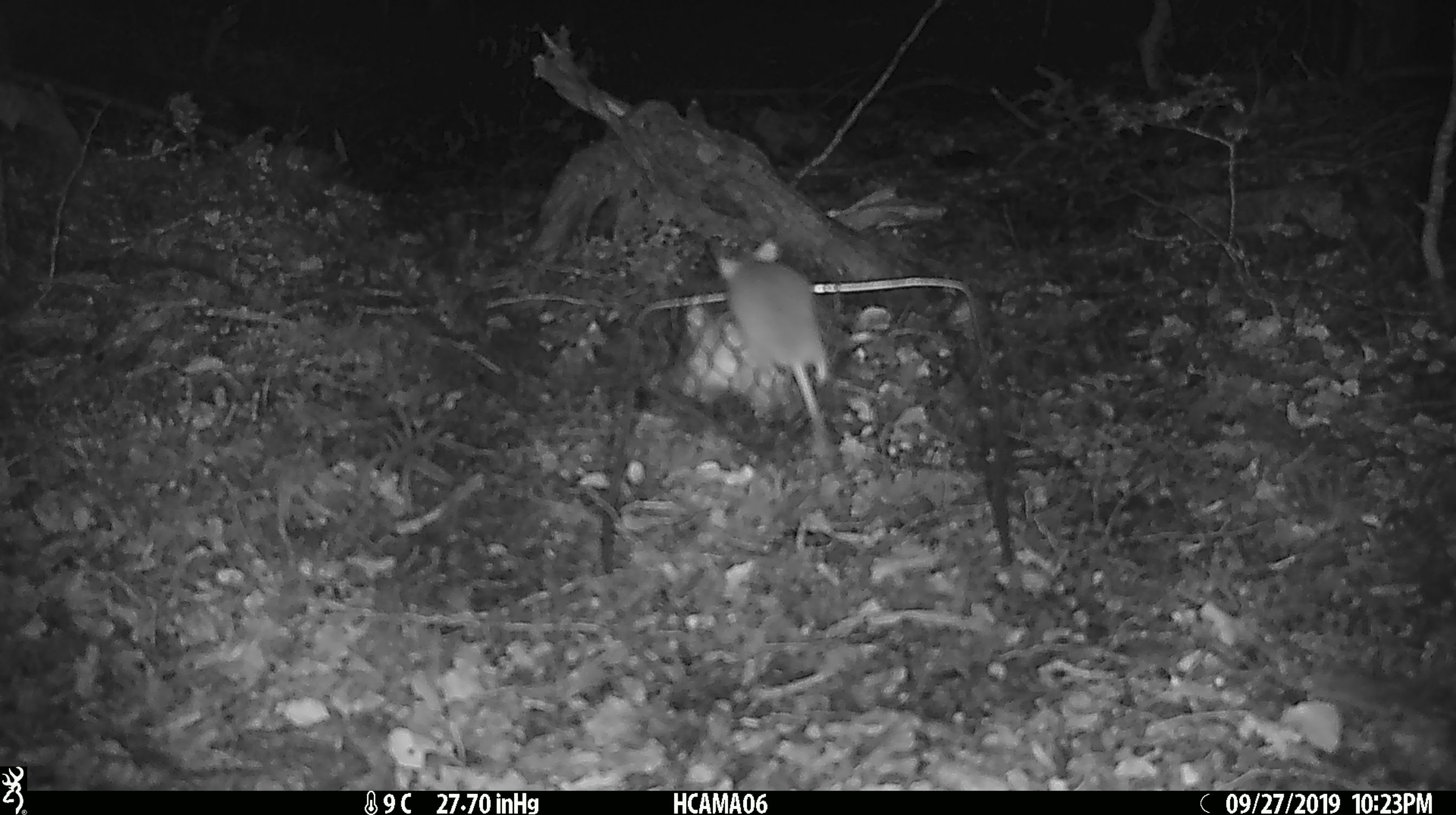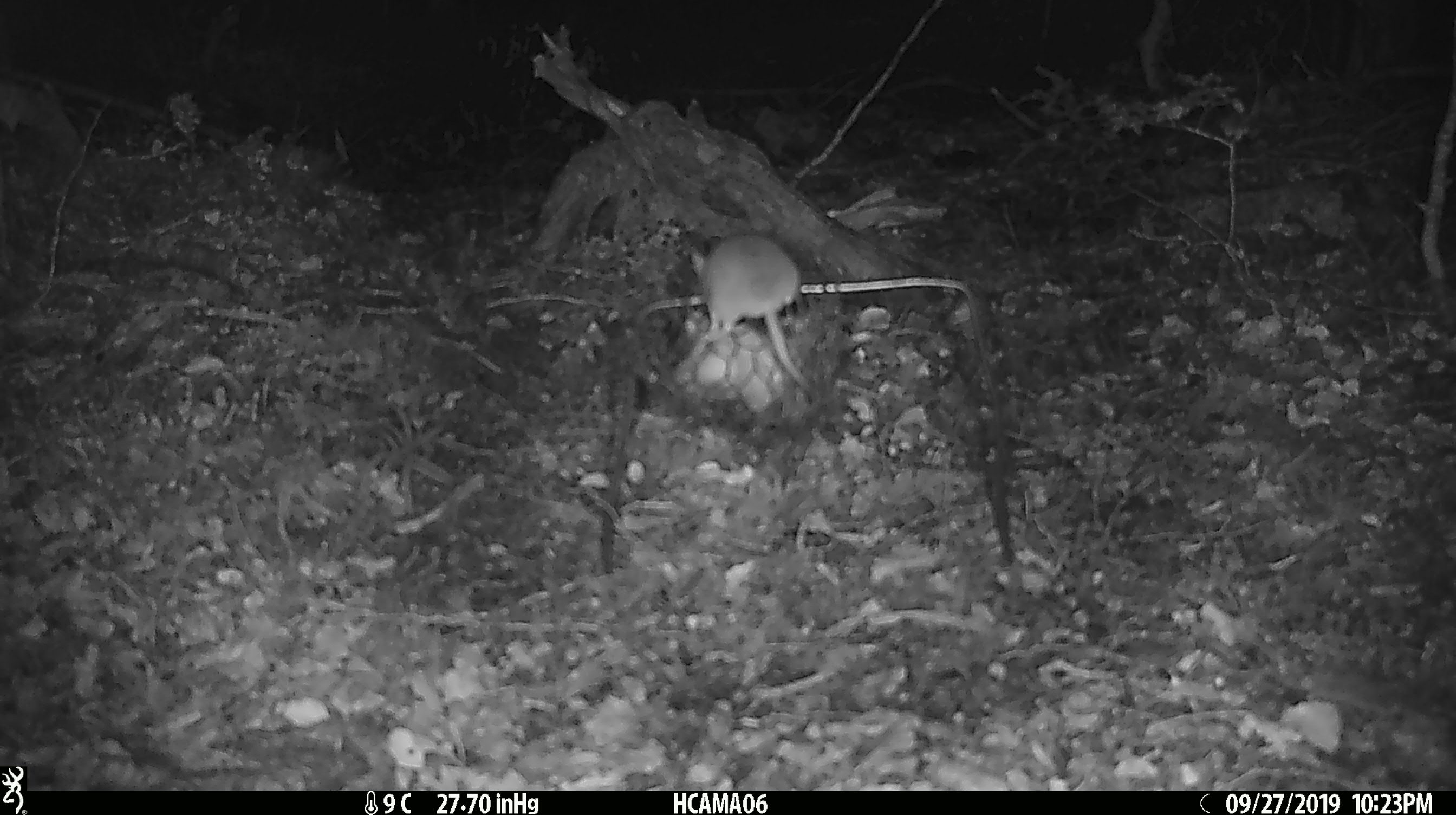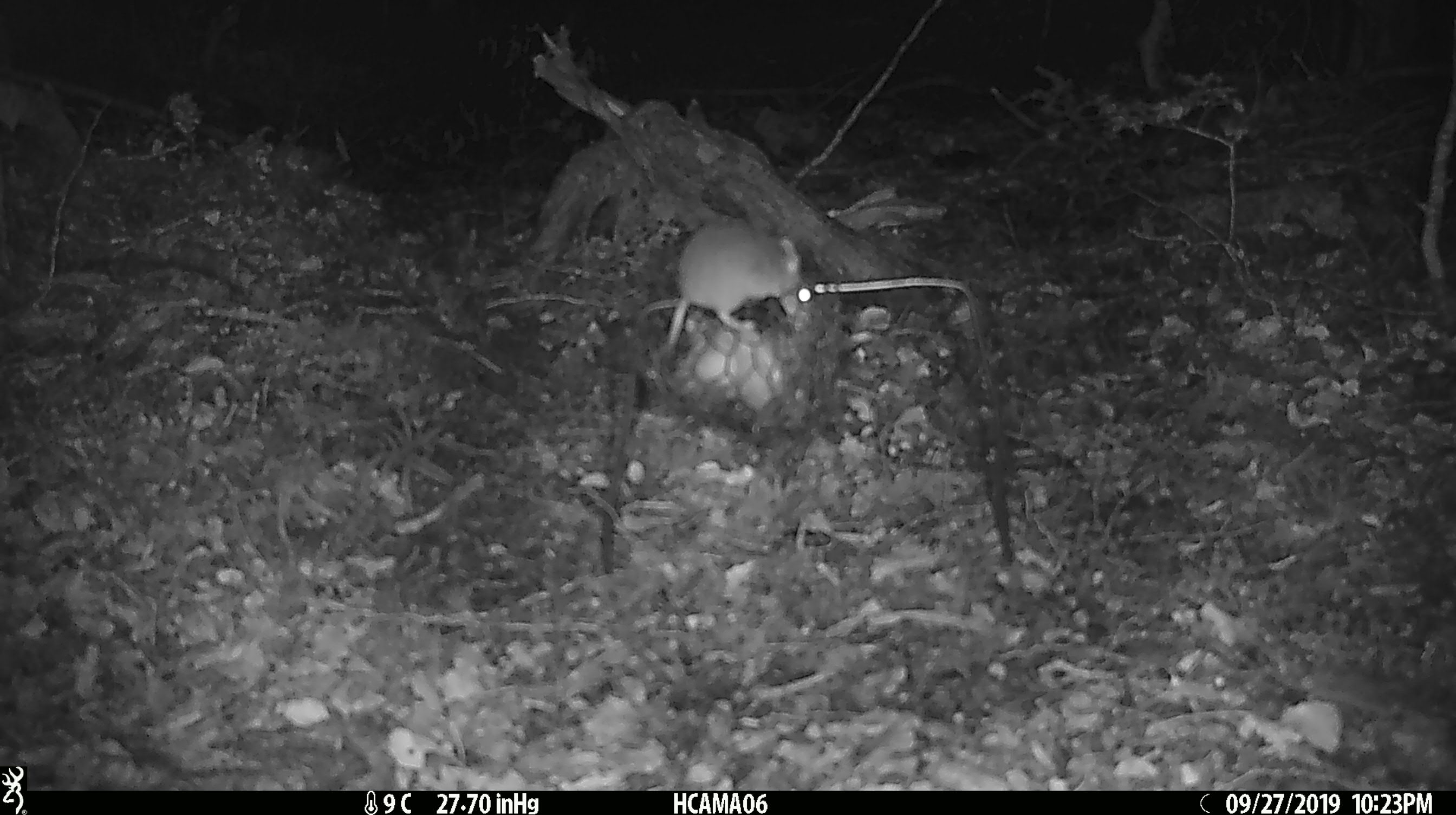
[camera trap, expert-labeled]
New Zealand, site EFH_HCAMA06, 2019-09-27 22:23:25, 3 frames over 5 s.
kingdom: Animalia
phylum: Chordata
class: Mammalia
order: Rodentia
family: Muridae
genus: Mus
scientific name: Mus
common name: mouse